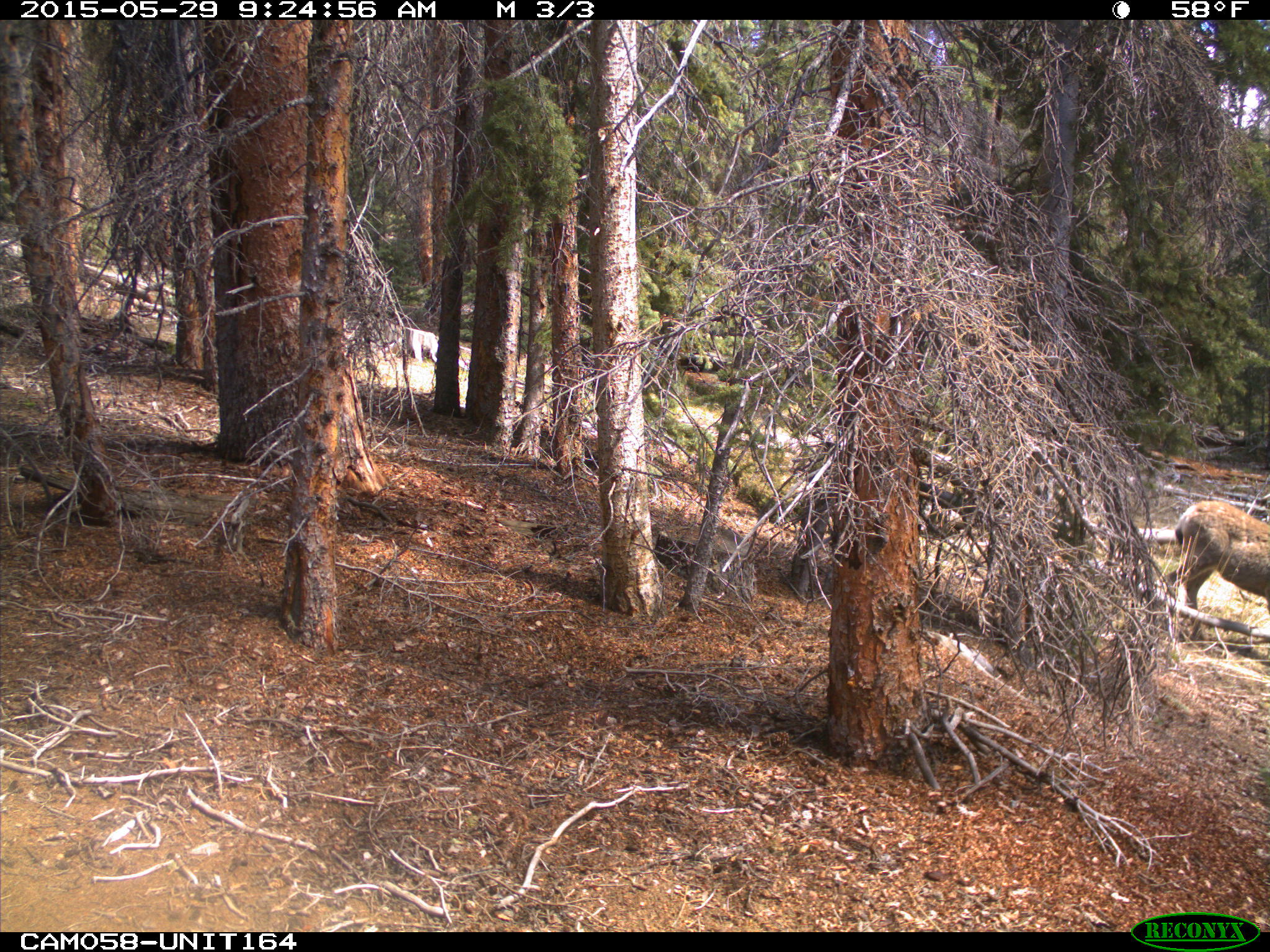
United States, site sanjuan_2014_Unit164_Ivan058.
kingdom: Animalia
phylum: Chordata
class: Mammalia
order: Artiodactyla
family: Cervidae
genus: Odocoileus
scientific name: Odocoileus hemionus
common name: mule deer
Odocoileus hemionus (mule deer).